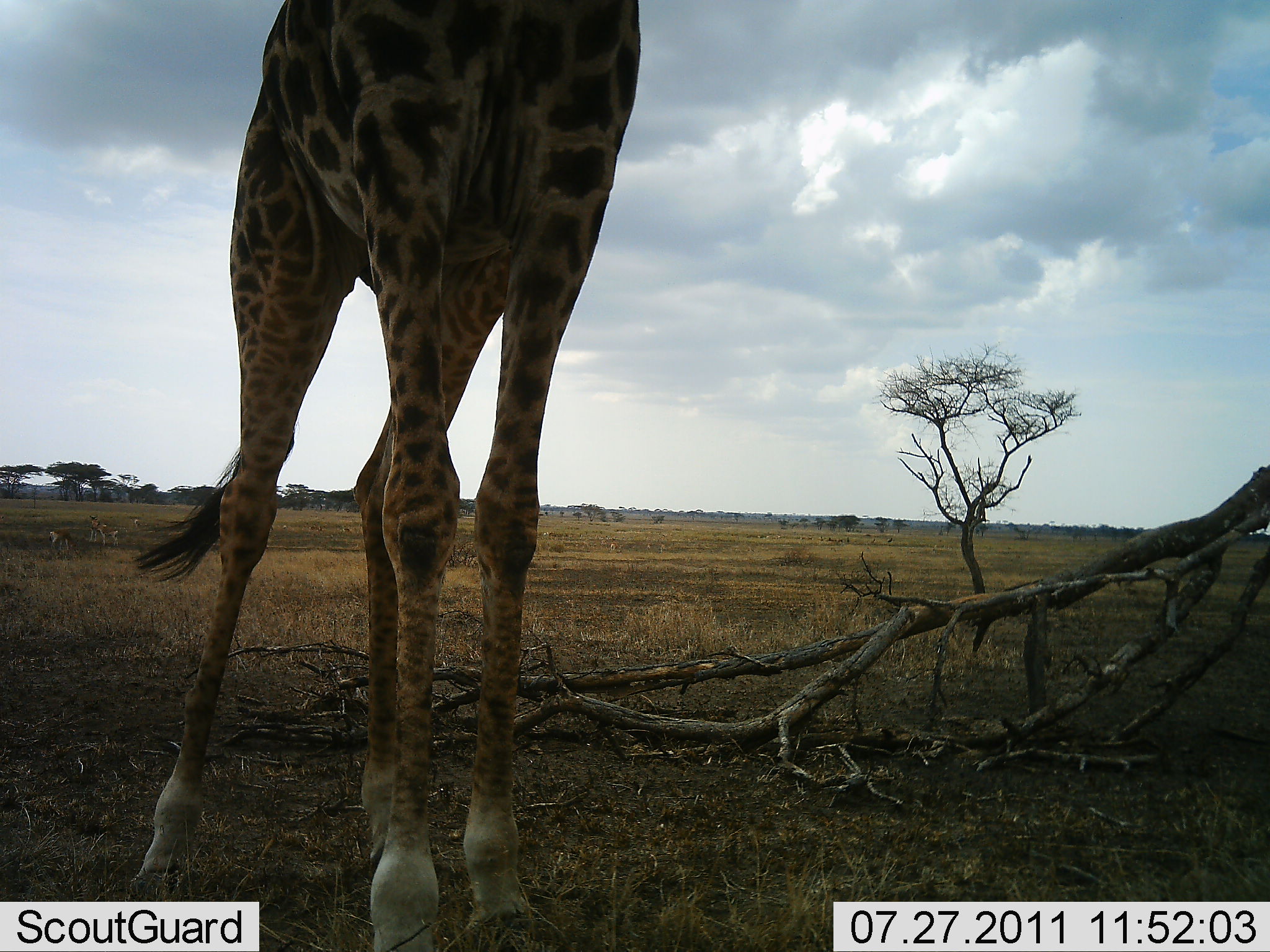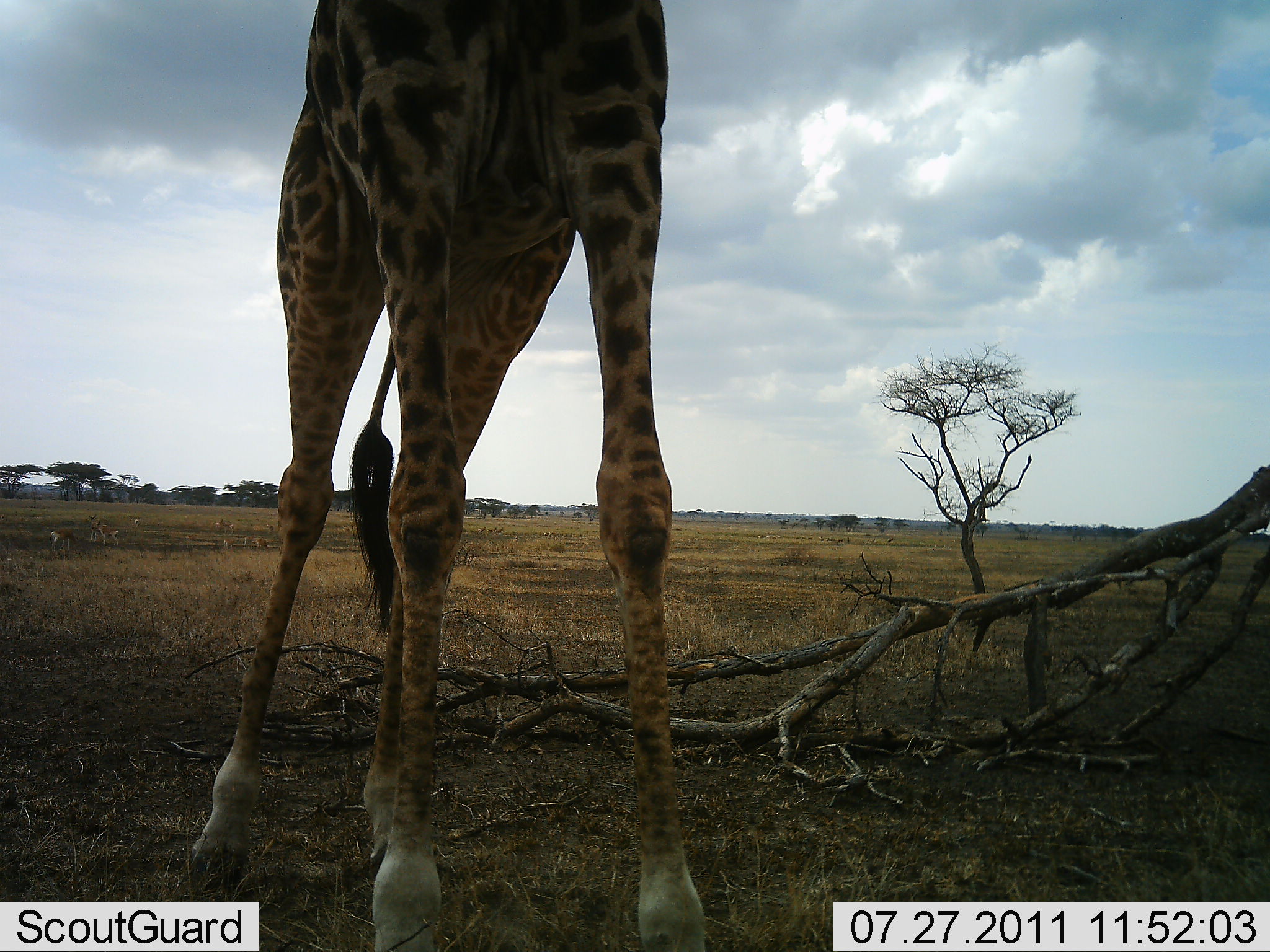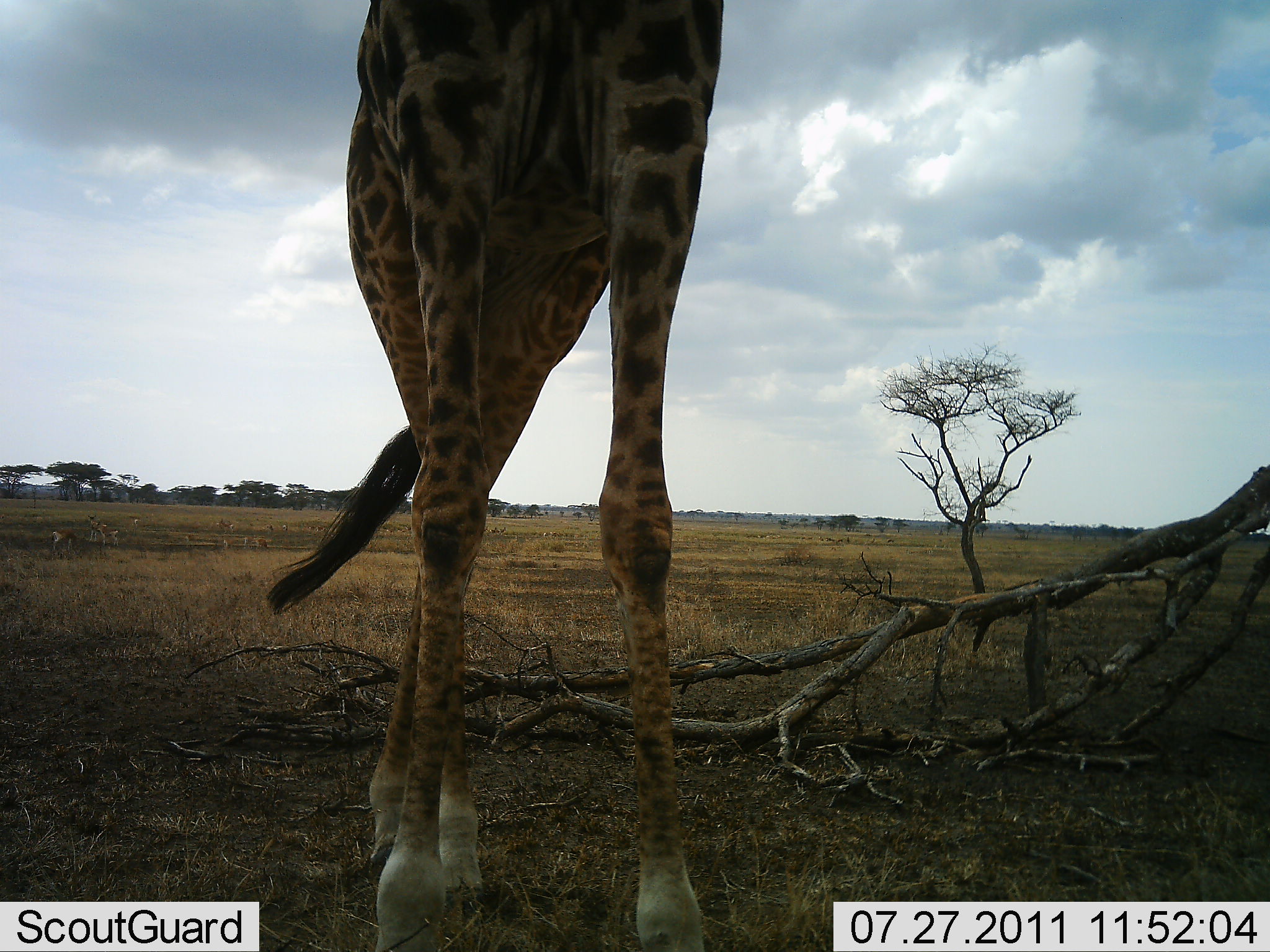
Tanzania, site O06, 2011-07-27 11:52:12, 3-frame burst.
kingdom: Animalia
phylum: Chordata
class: Mammalia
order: Artiodactyla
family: Giraffidae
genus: Giraffa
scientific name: Giraffa camelopardalis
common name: giraffe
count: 1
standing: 58%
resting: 8%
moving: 42%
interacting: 0%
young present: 0%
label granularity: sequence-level